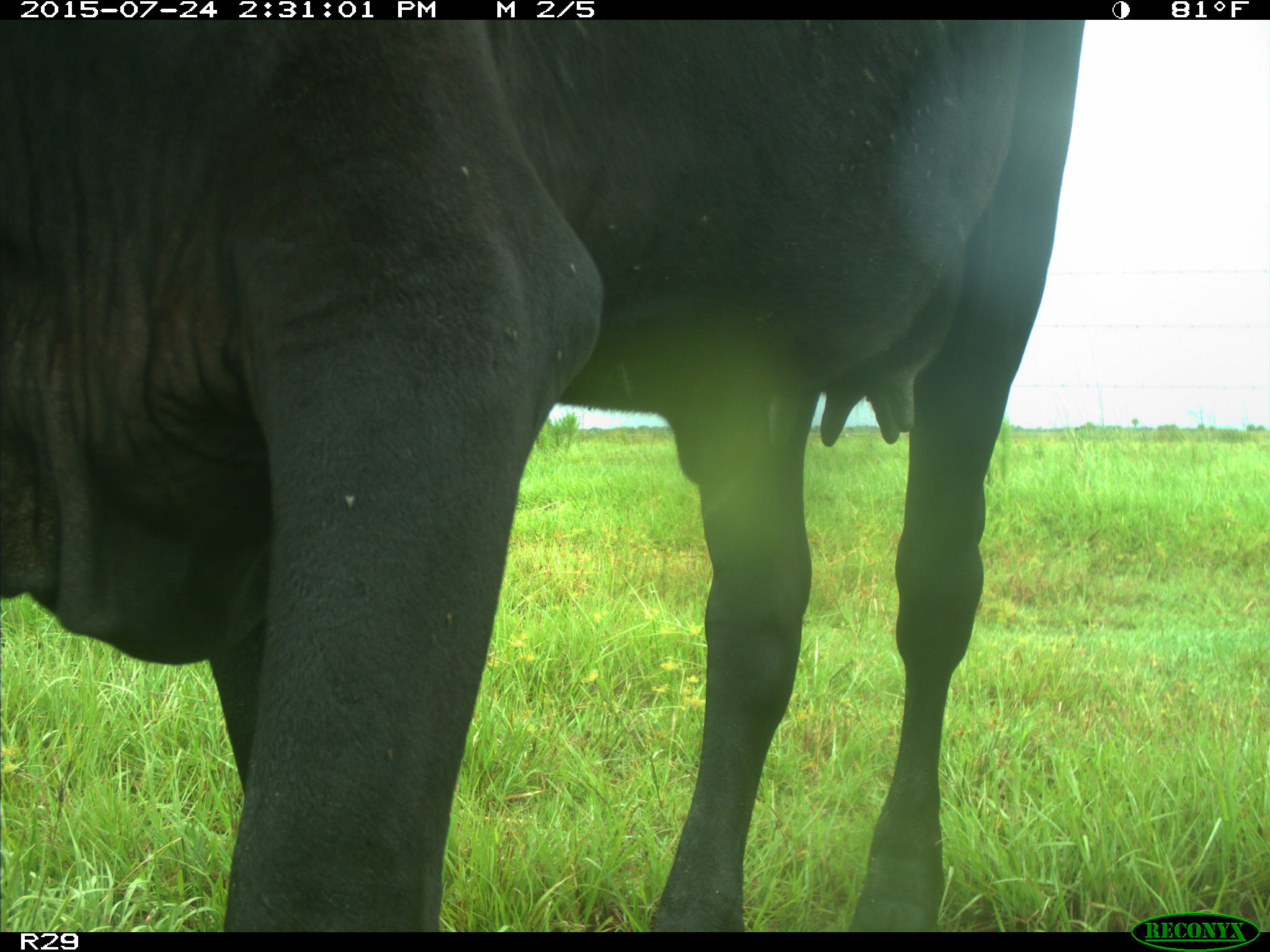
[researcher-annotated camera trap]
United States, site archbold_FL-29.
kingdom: Animalia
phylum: Chordata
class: Mammalia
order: Artiodactyla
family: Bovidae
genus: Bos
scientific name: Bos taurus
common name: domestic cow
Bos taurus (domestic cow).